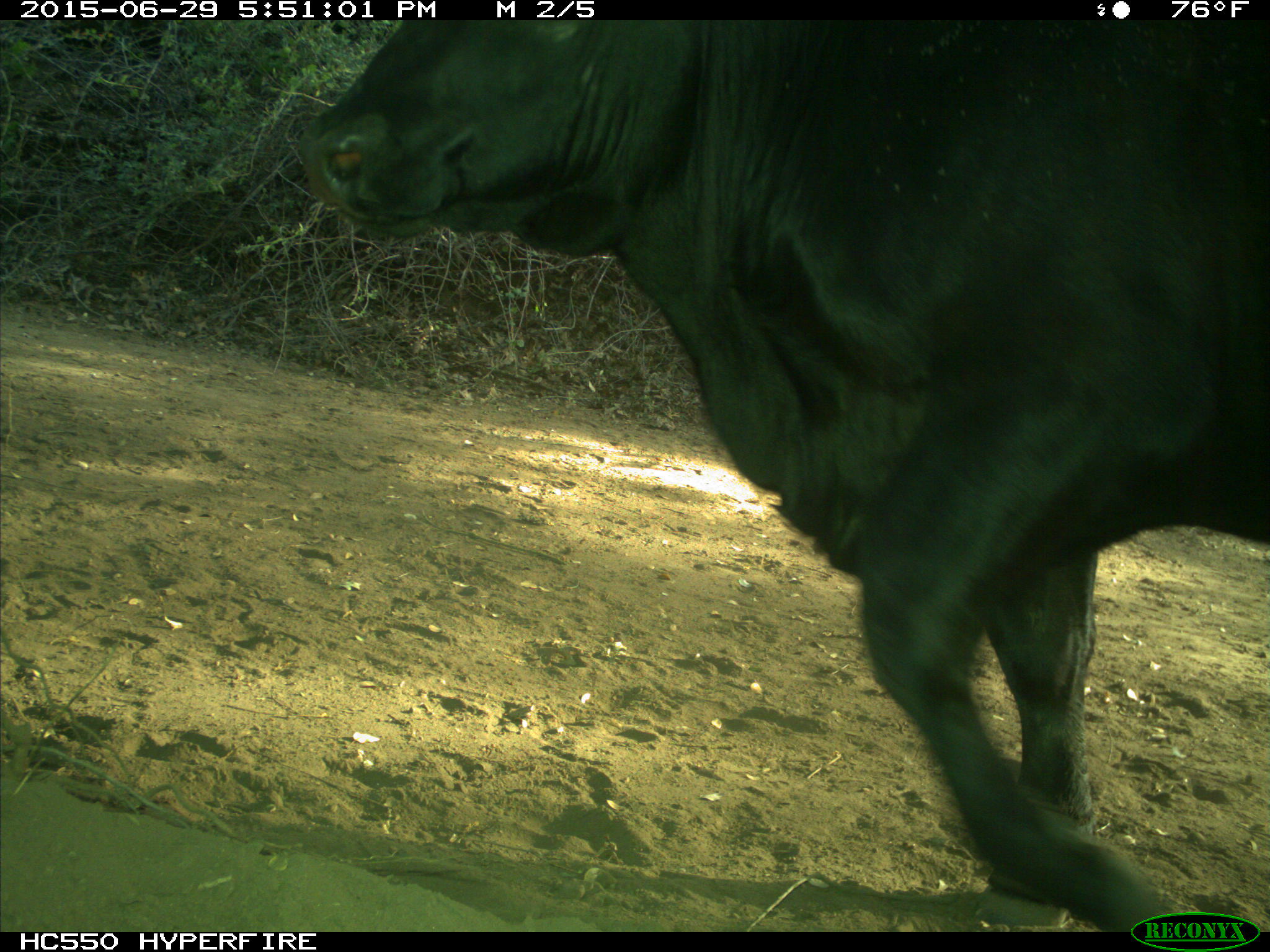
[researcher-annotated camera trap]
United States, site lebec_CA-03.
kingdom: Animalia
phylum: Chordata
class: Mammalia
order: Artiodactyla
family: Bovidae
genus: Bos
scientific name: Bos taurus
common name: domestic cow